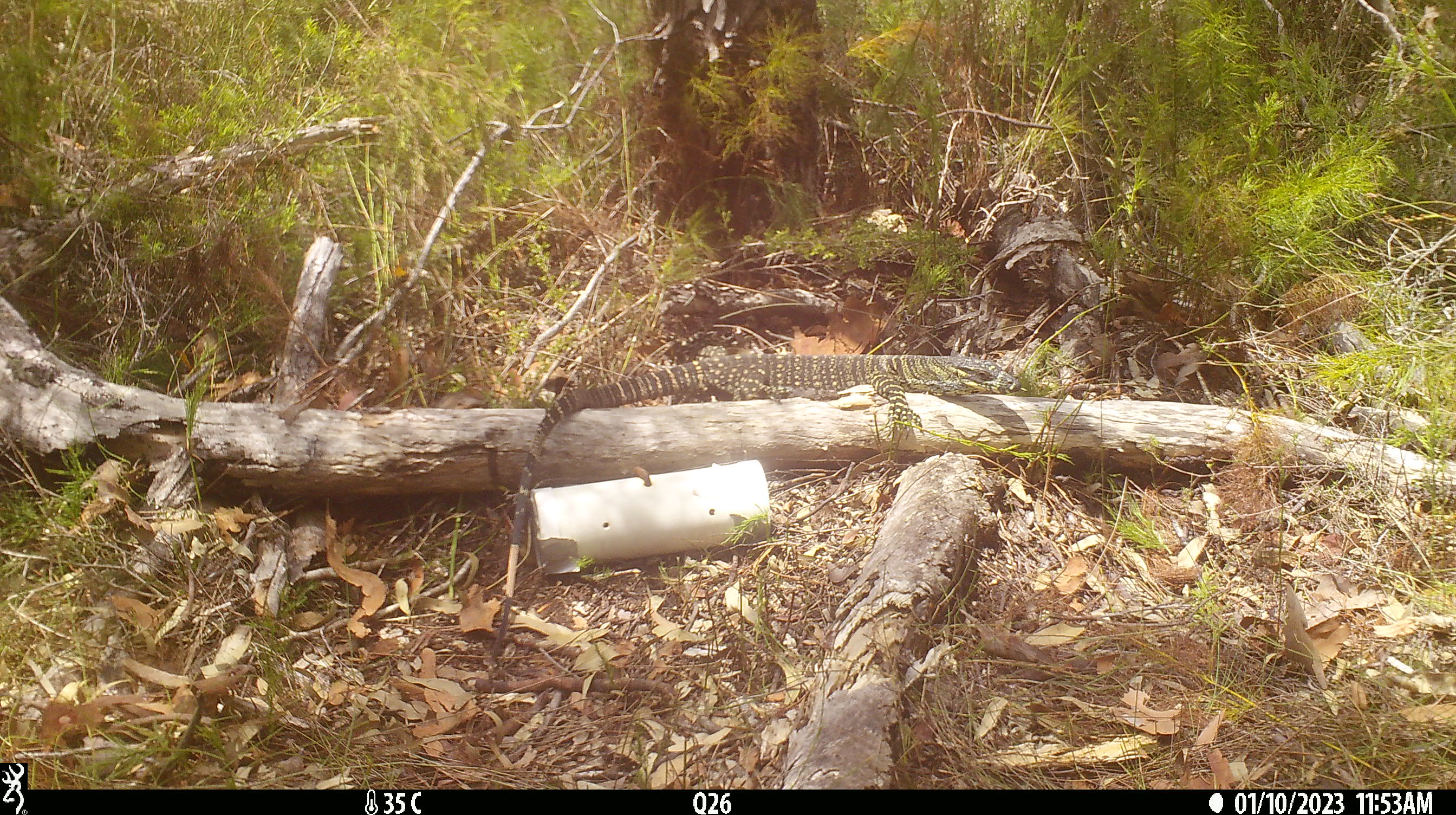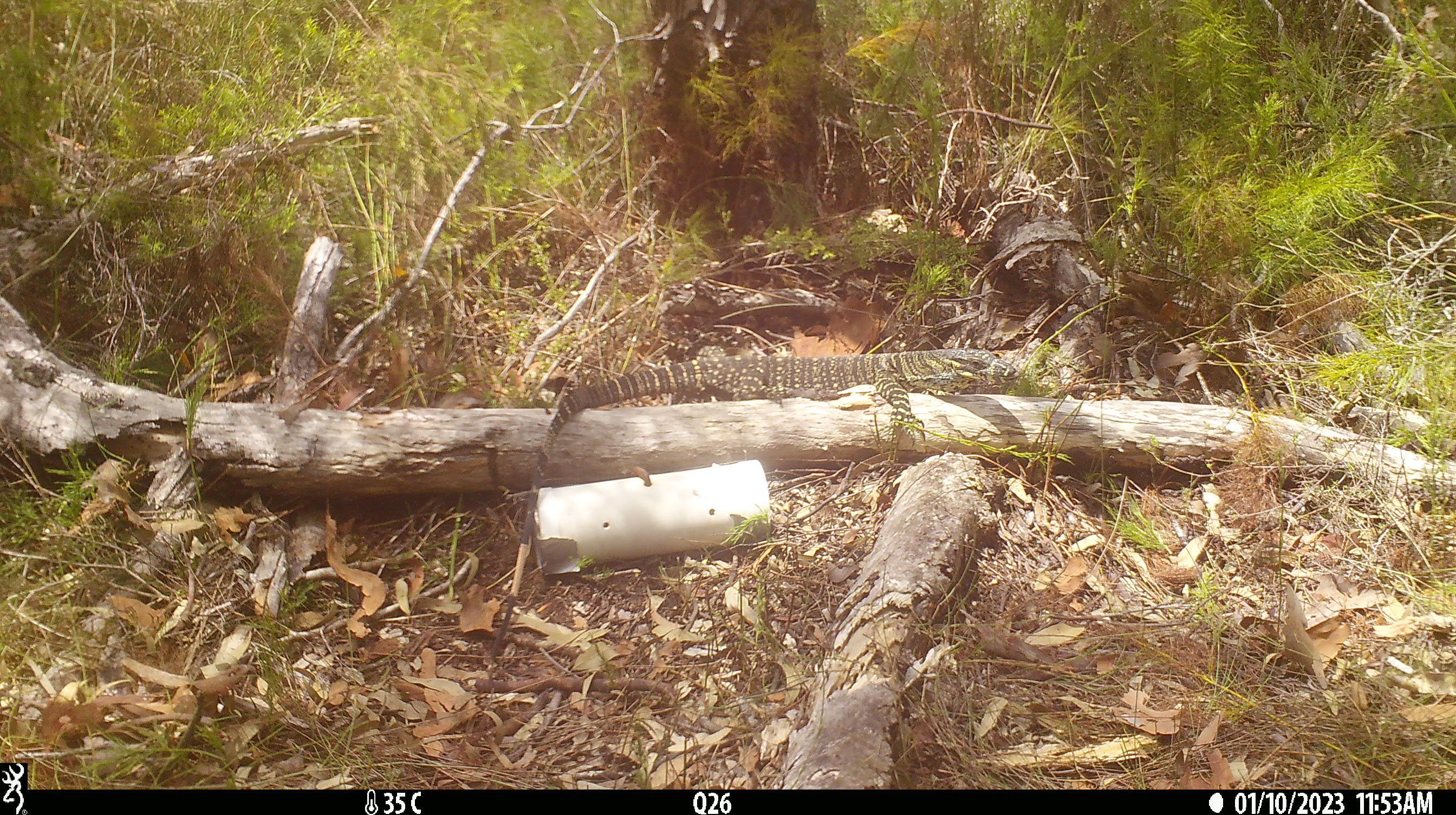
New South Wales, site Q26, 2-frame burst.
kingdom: Animalia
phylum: Chordata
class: Reptilia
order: Squamata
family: Varanidae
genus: Varanus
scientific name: Varanus varius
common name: lace monitor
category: goanna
Goanna (lace monitor) (Varanus varius).